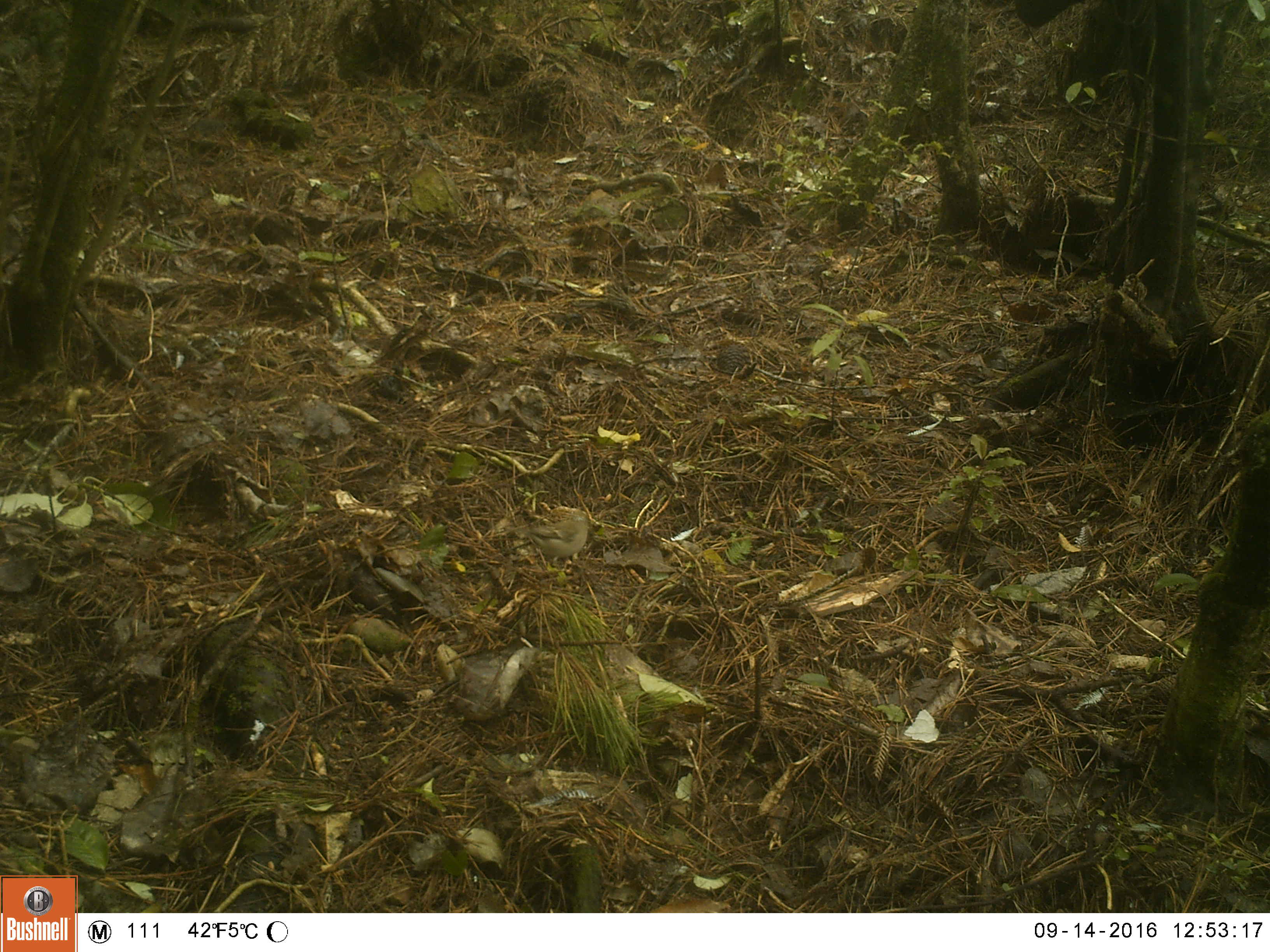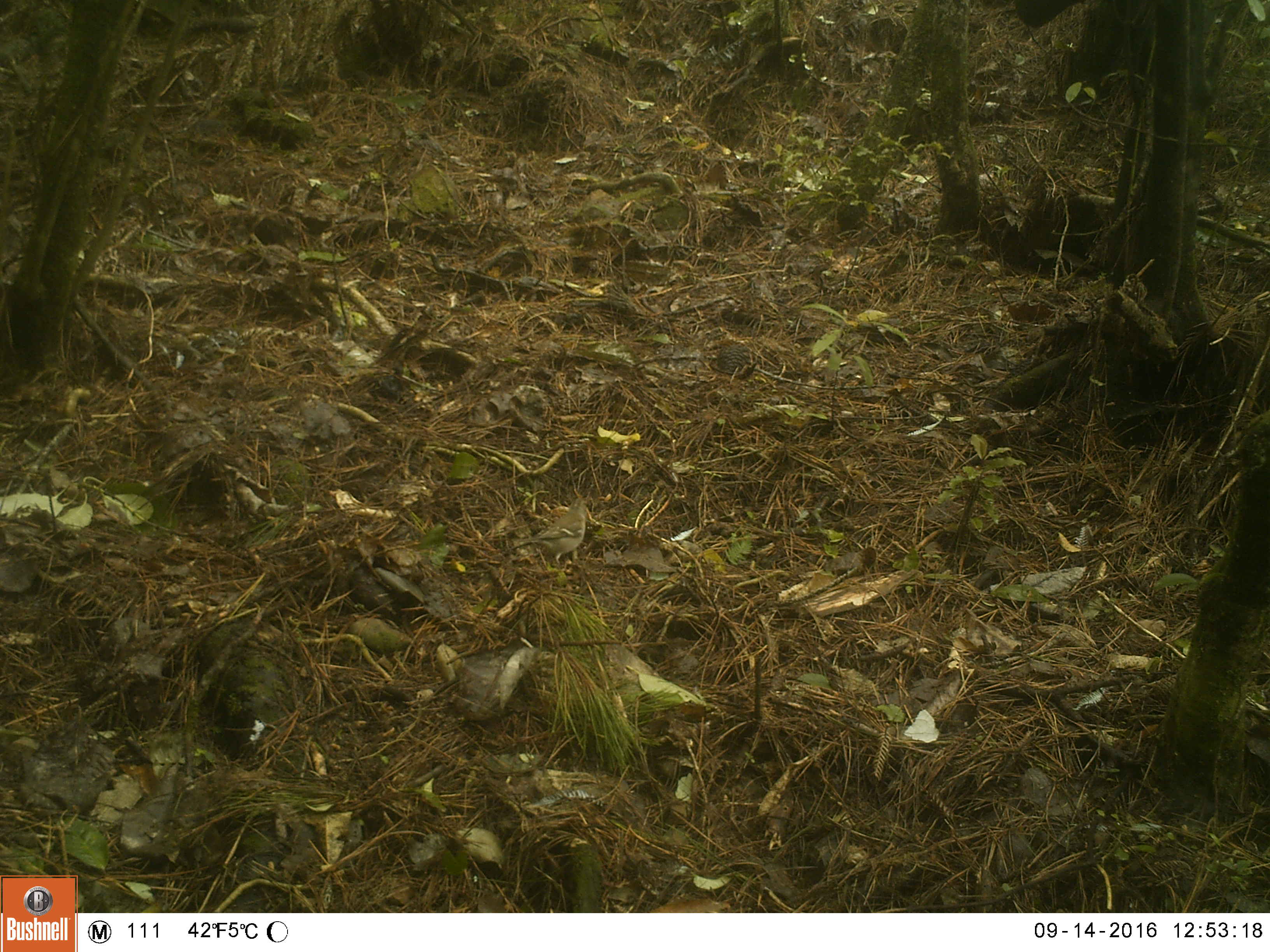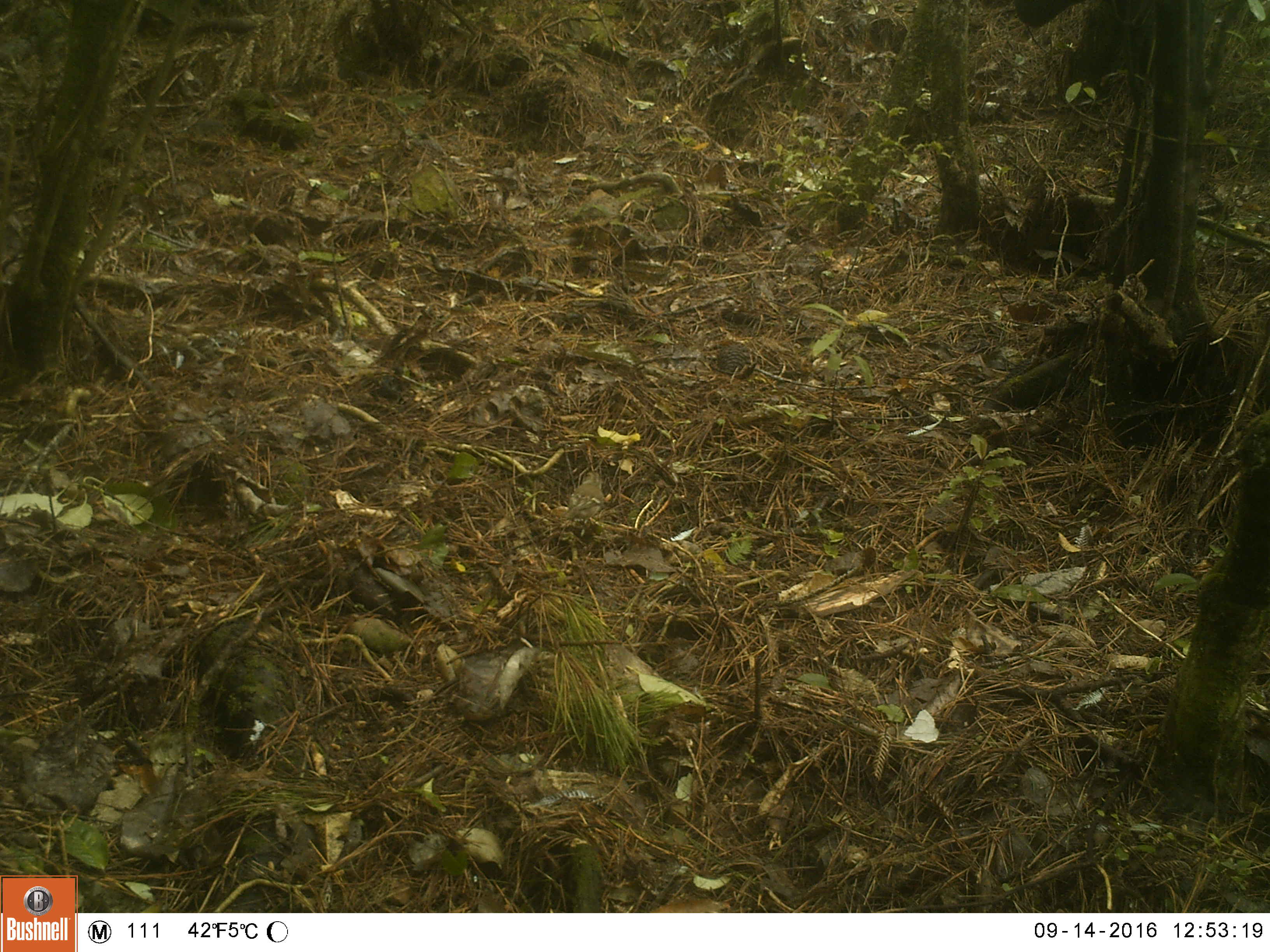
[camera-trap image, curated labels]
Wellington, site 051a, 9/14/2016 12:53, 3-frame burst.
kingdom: Animalia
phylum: Chordata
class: Aves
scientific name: Aves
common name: bird